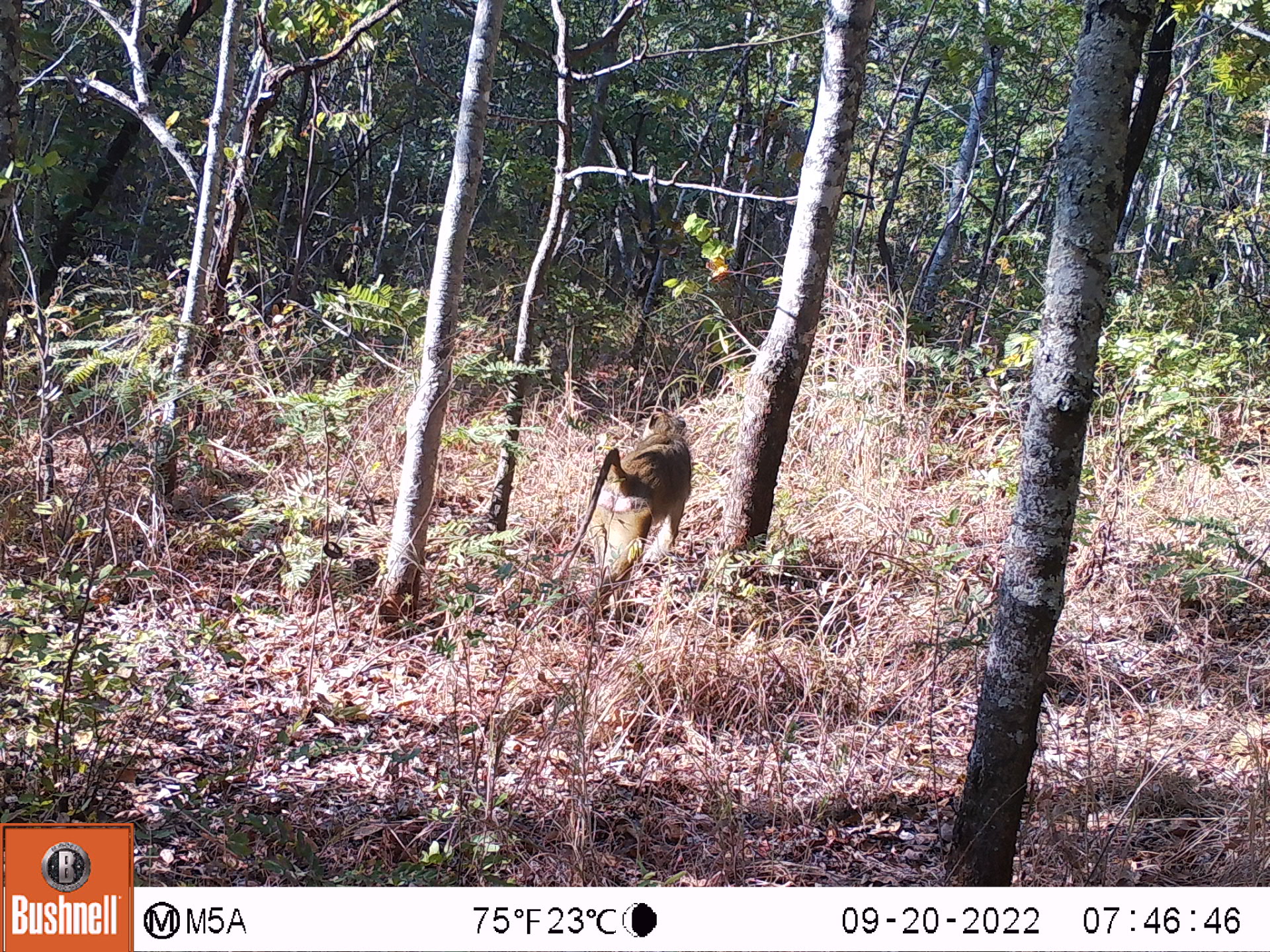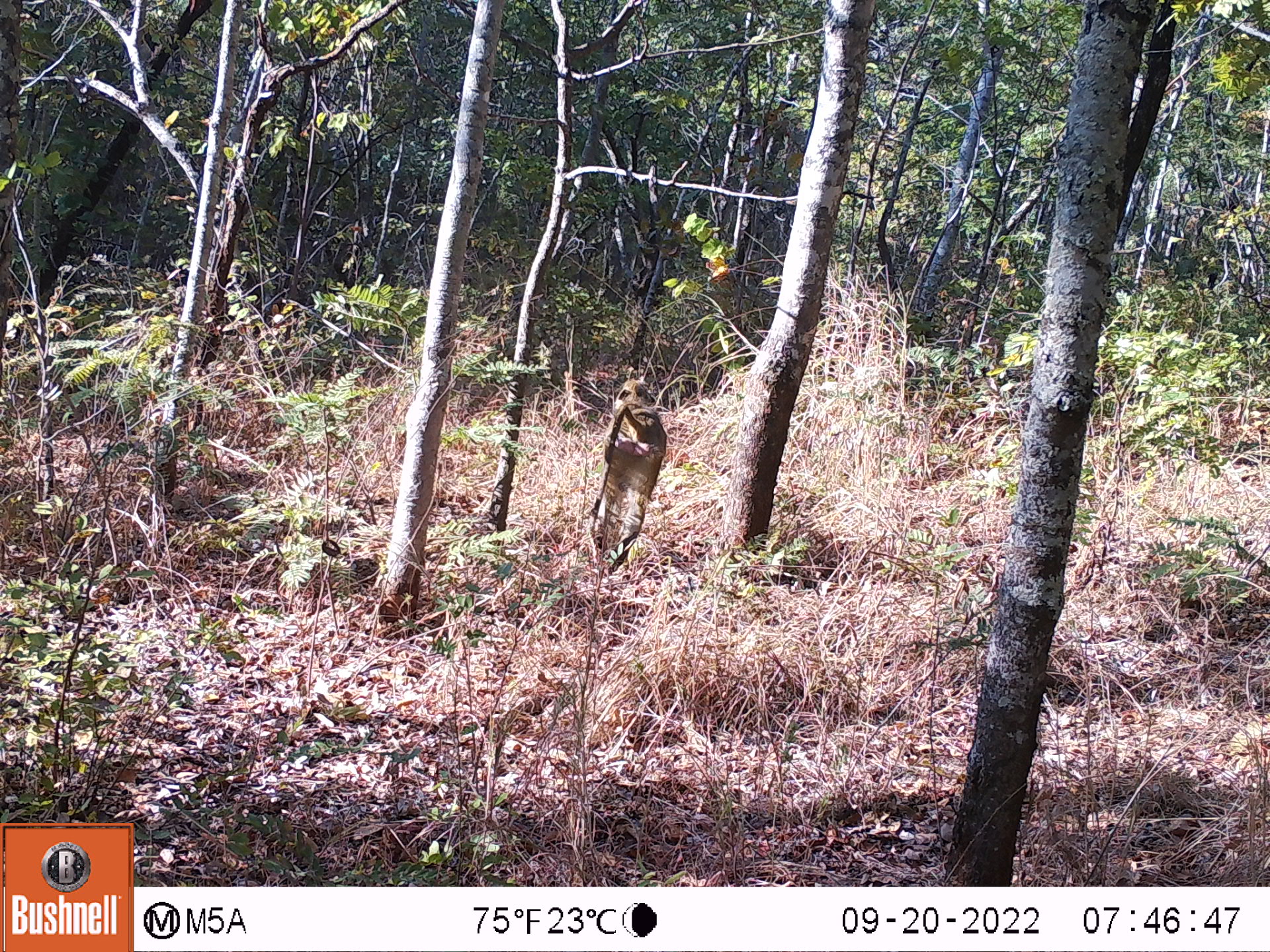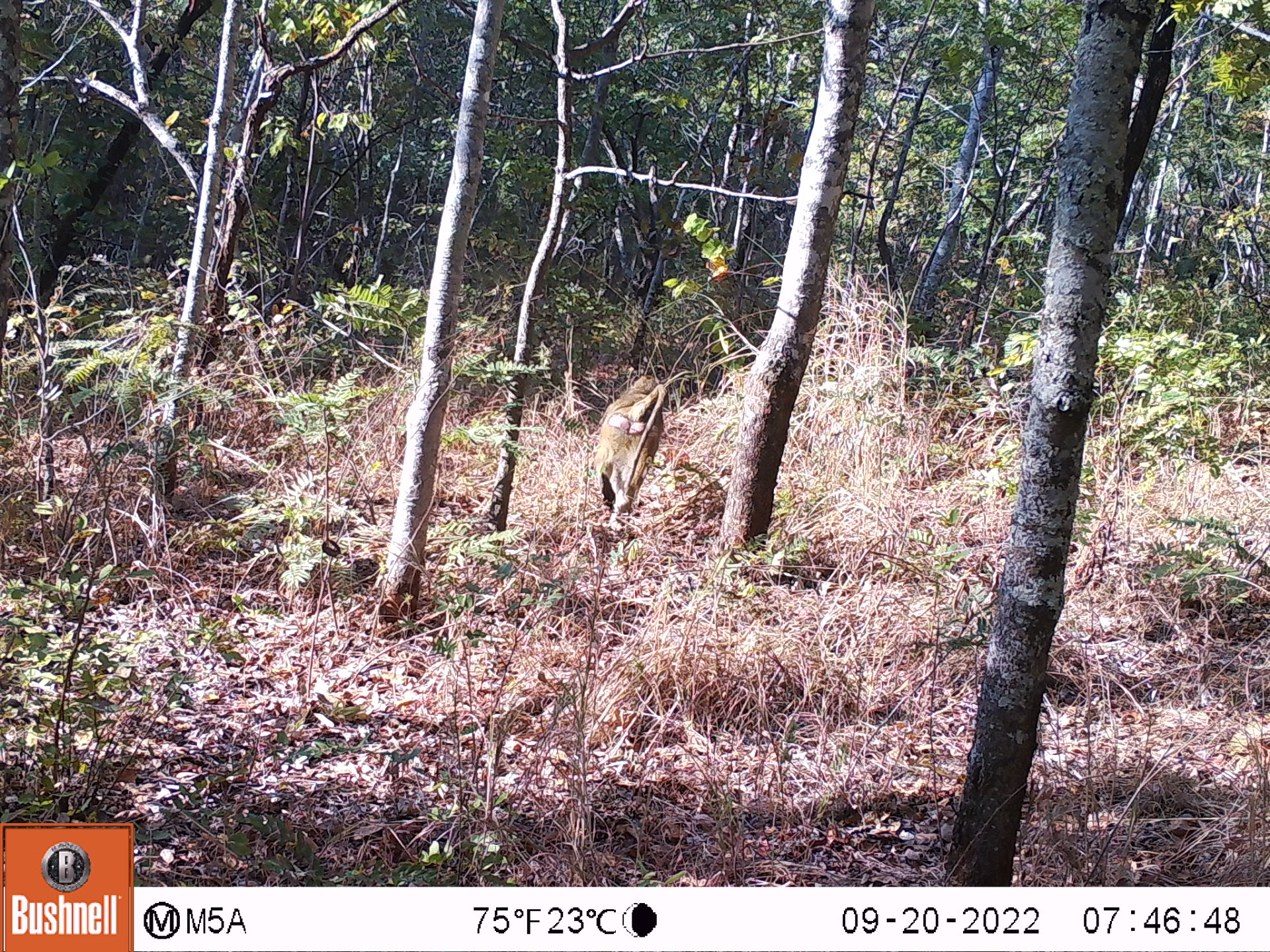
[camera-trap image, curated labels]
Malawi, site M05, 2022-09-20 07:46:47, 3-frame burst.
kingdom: Animalia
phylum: Chordata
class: Mammalia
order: Primates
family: Cercopithecidae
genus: Papio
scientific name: Papio cynocephalus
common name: yellow baboon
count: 1